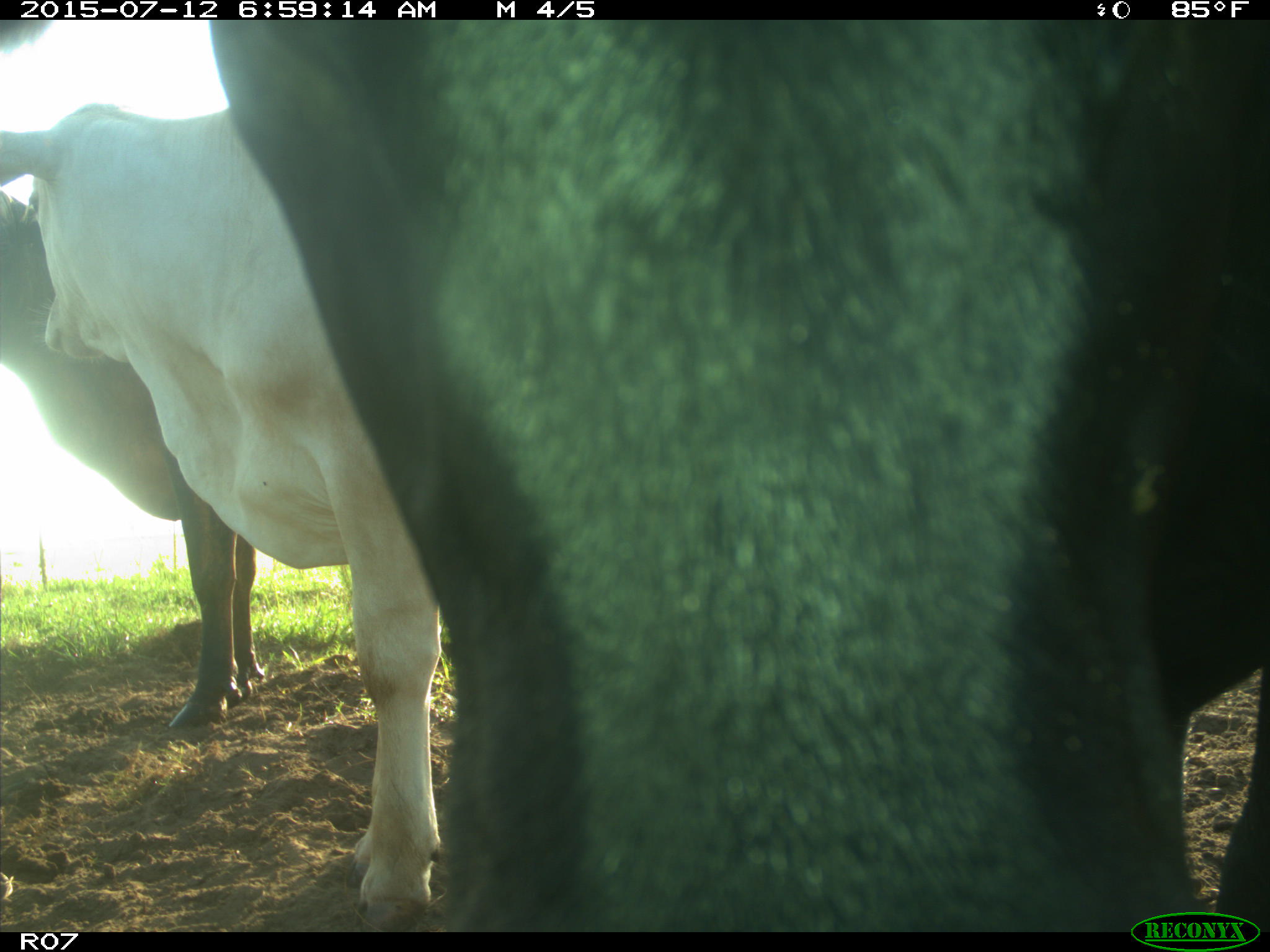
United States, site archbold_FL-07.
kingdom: Animalia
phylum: Chordata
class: Mammalia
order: Artiodactyla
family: Bovidae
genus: Bos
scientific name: Bos taurus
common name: domestic cow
Bos taurus (domestic cow).